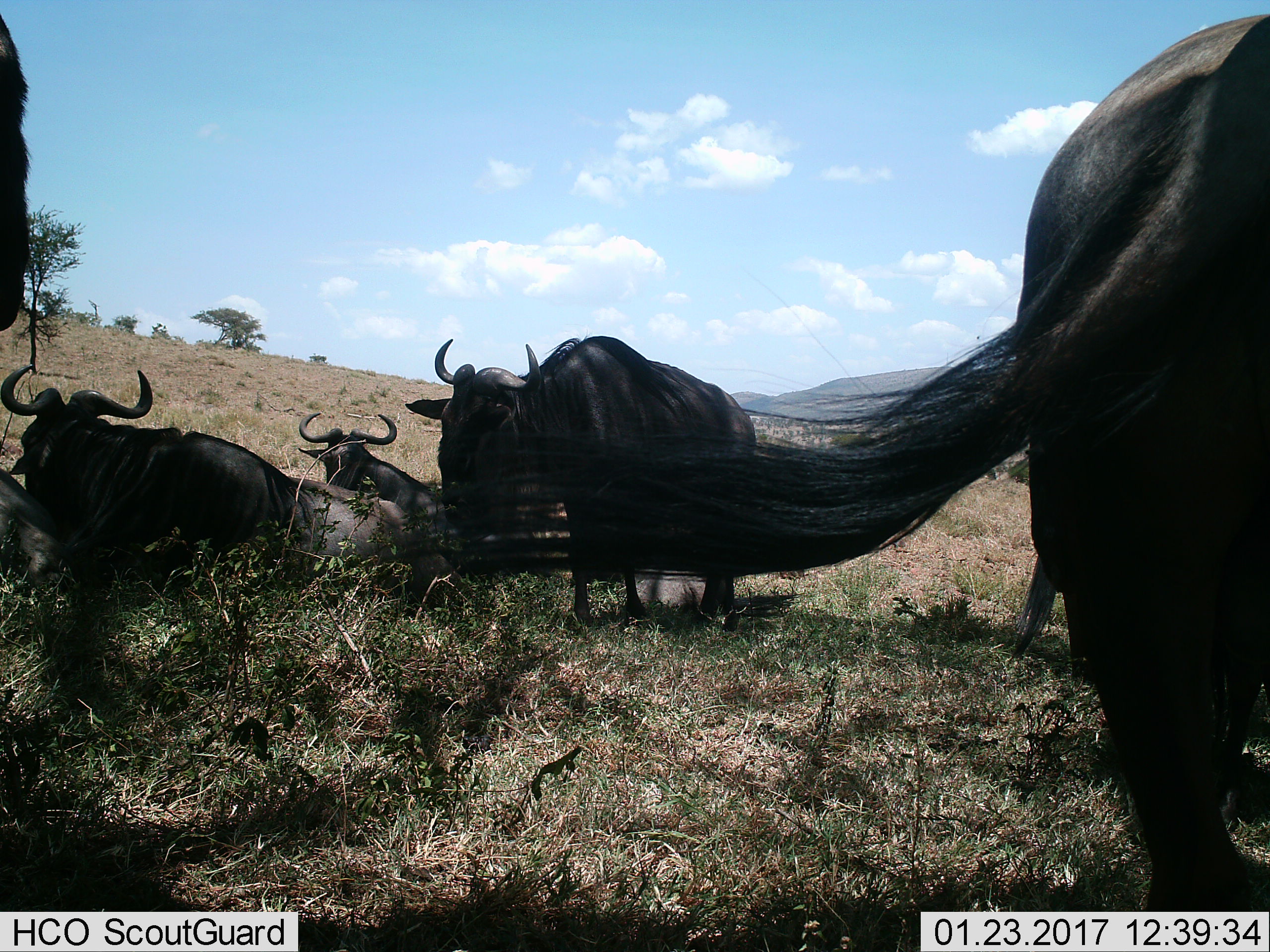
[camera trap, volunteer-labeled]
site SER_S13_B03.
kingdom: Animalia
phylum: Chordata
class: Mammalia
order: Artiodactyla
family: Bovidae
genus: Connochaetes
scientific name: Connochaetes taurinus taurinus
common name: blue wildebeest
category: wildebeestblue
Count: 7.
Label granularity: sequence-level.